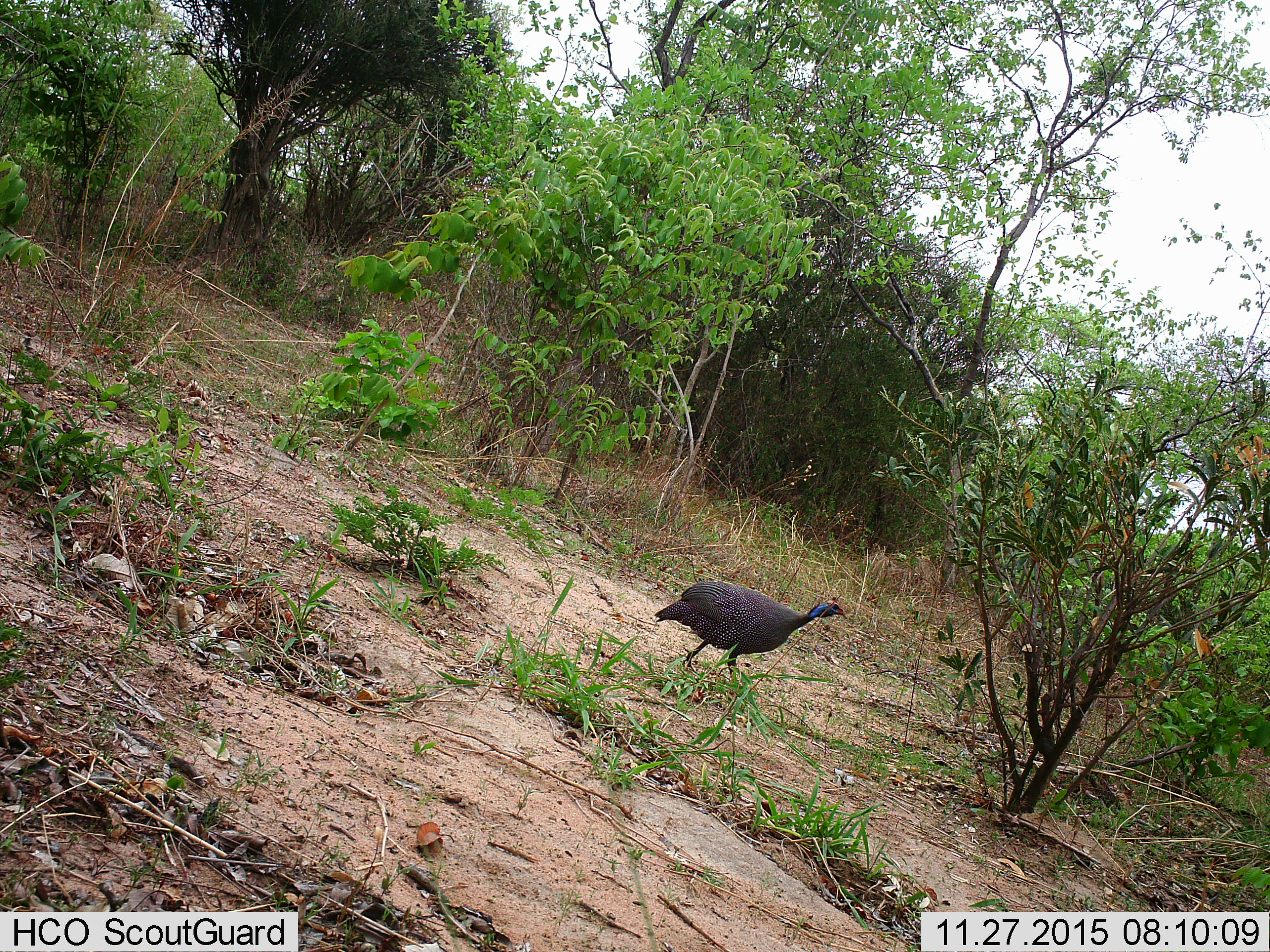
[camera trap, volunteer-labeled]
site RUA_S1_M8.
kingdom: Animalia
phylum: Chordata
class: Aves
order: Galliformes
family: Numididae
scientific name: Numididae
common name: guineafowl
Guineafowl (Numididae), count 1. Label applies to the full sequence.